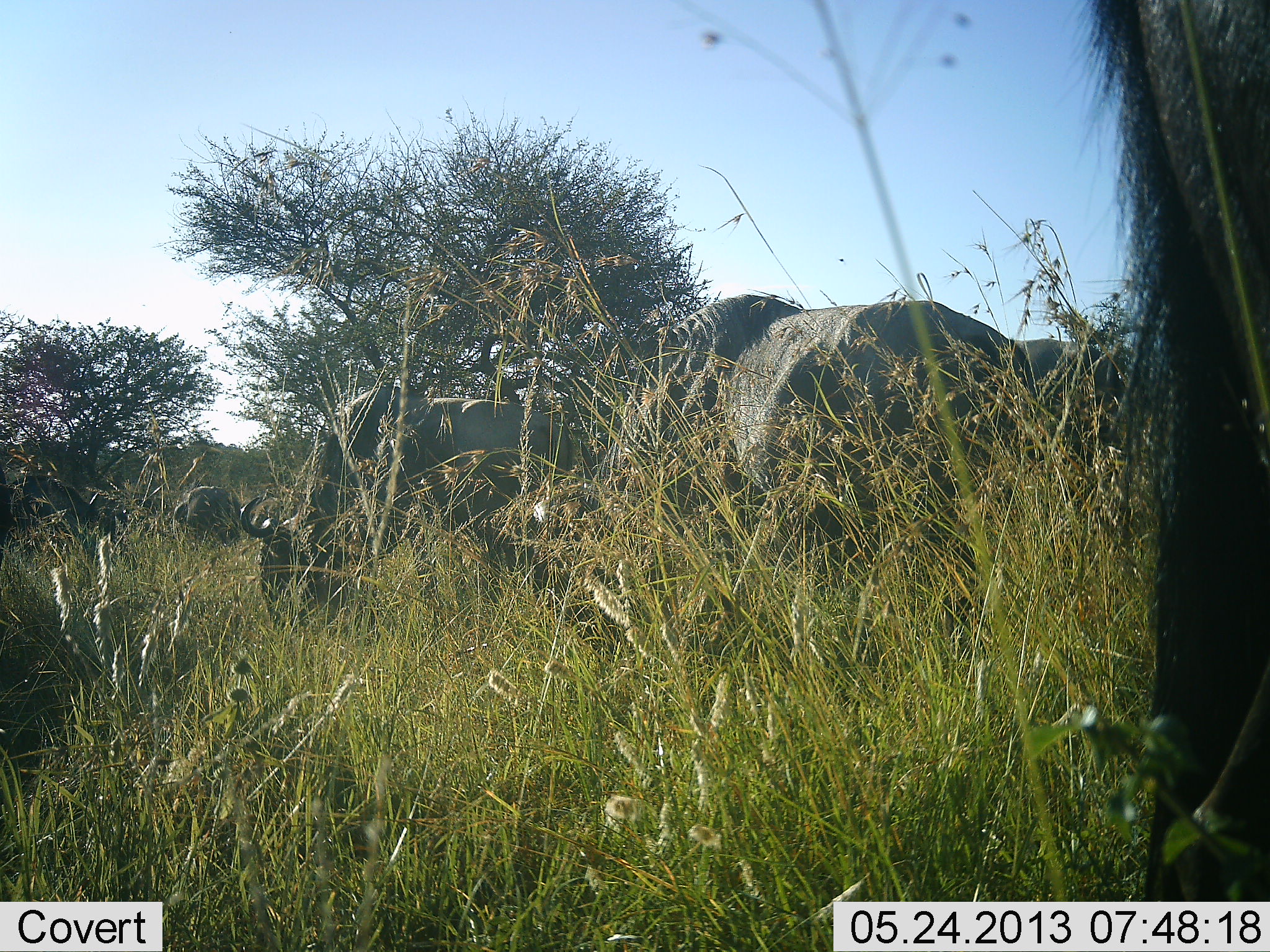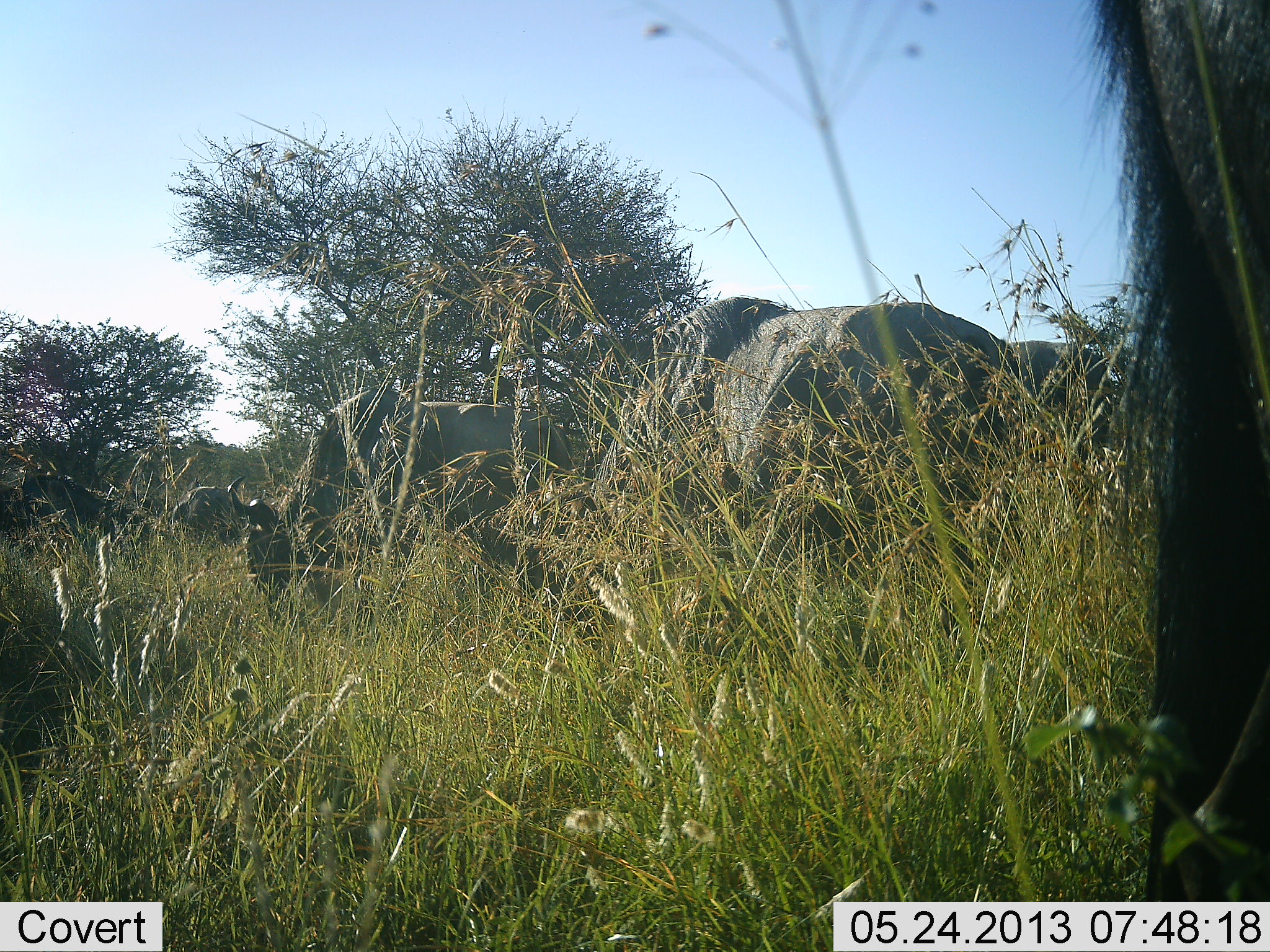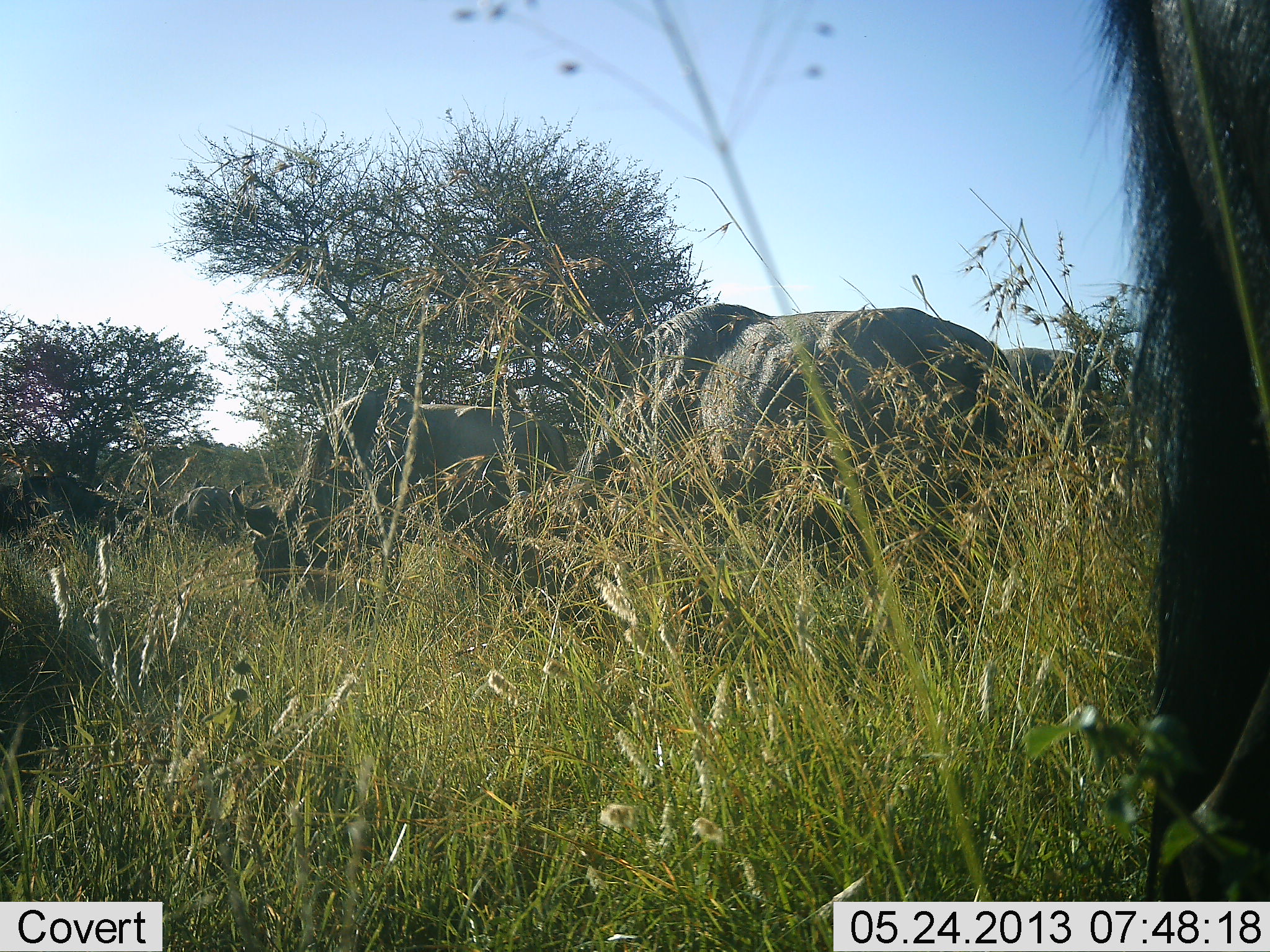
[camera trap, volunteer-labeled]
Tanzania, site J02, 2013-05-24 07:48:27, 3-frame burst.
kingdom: Animalia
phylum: Chordata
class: Mammalia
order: Artiodactyla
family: Bovidae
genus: Connochaetes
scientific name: Connochaetes taurinus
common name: blue wildebeest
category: wildebeest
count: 5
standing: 48%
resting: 4%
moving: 7%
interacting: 0%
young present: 0%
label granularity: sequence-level